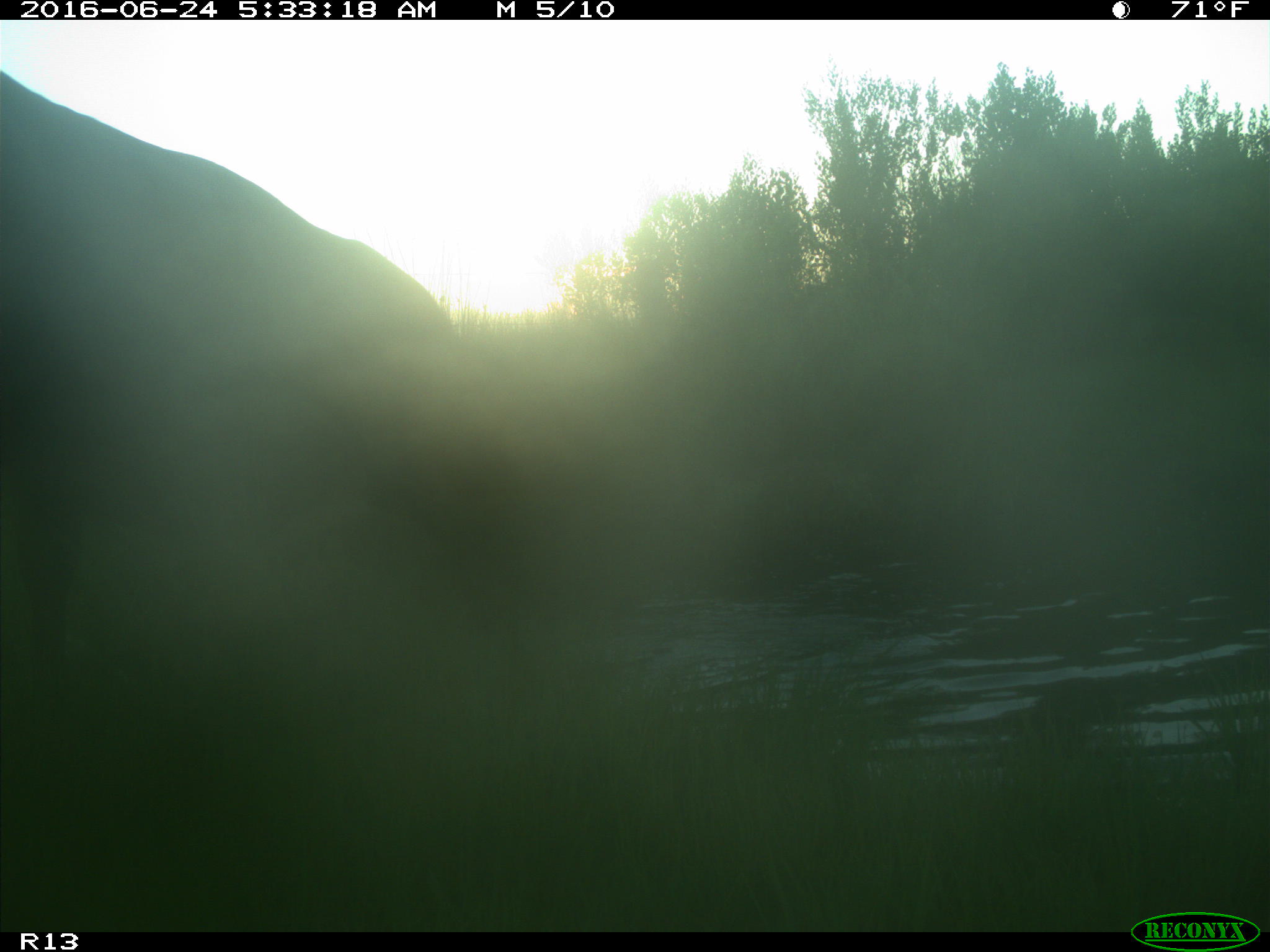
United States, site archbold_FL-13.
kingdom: Animalia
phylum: Chordata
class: Mammalia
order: Artiodactyla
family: Bovidae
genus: Bos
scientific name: Bos taurus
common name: domestic cow